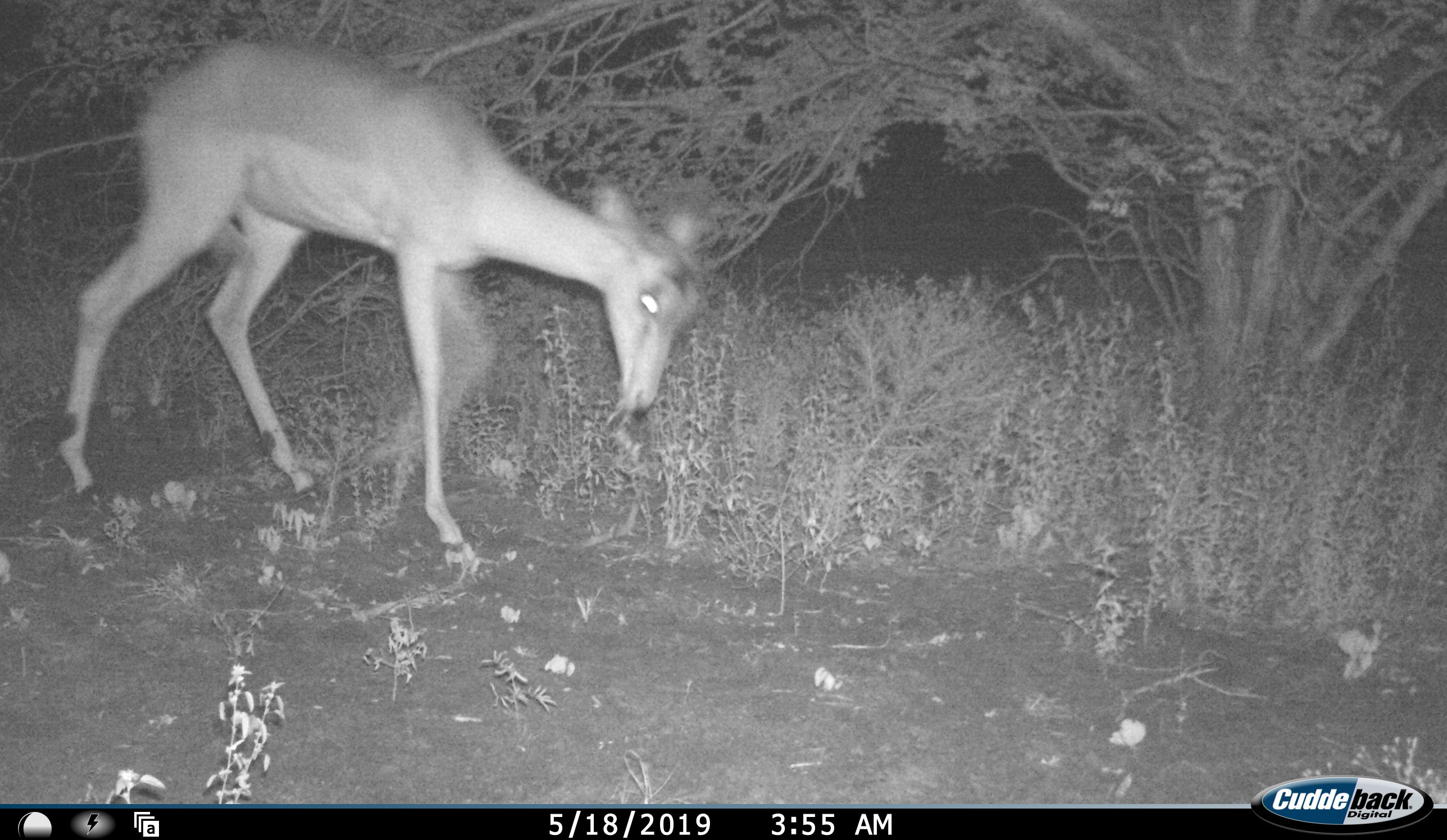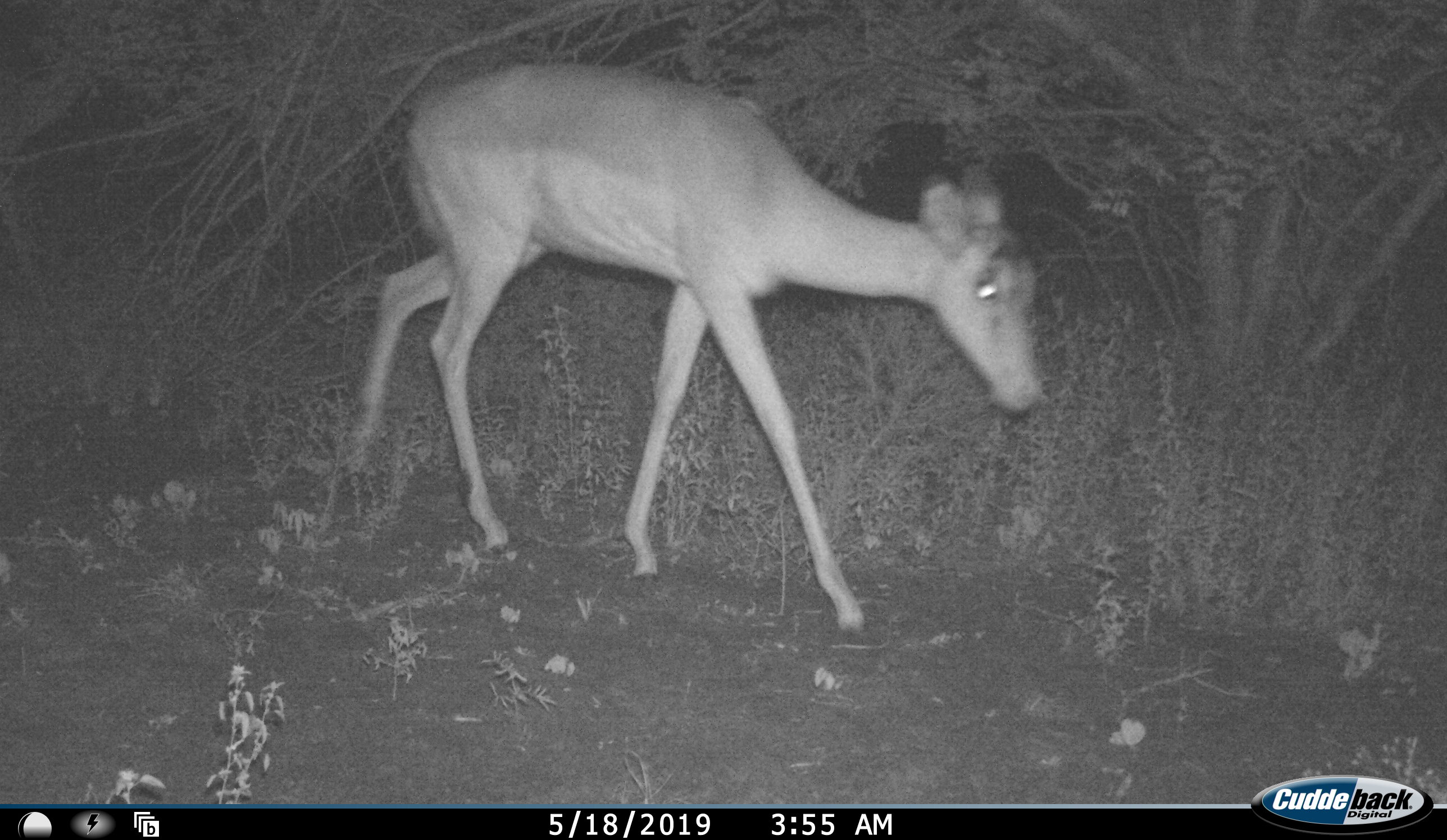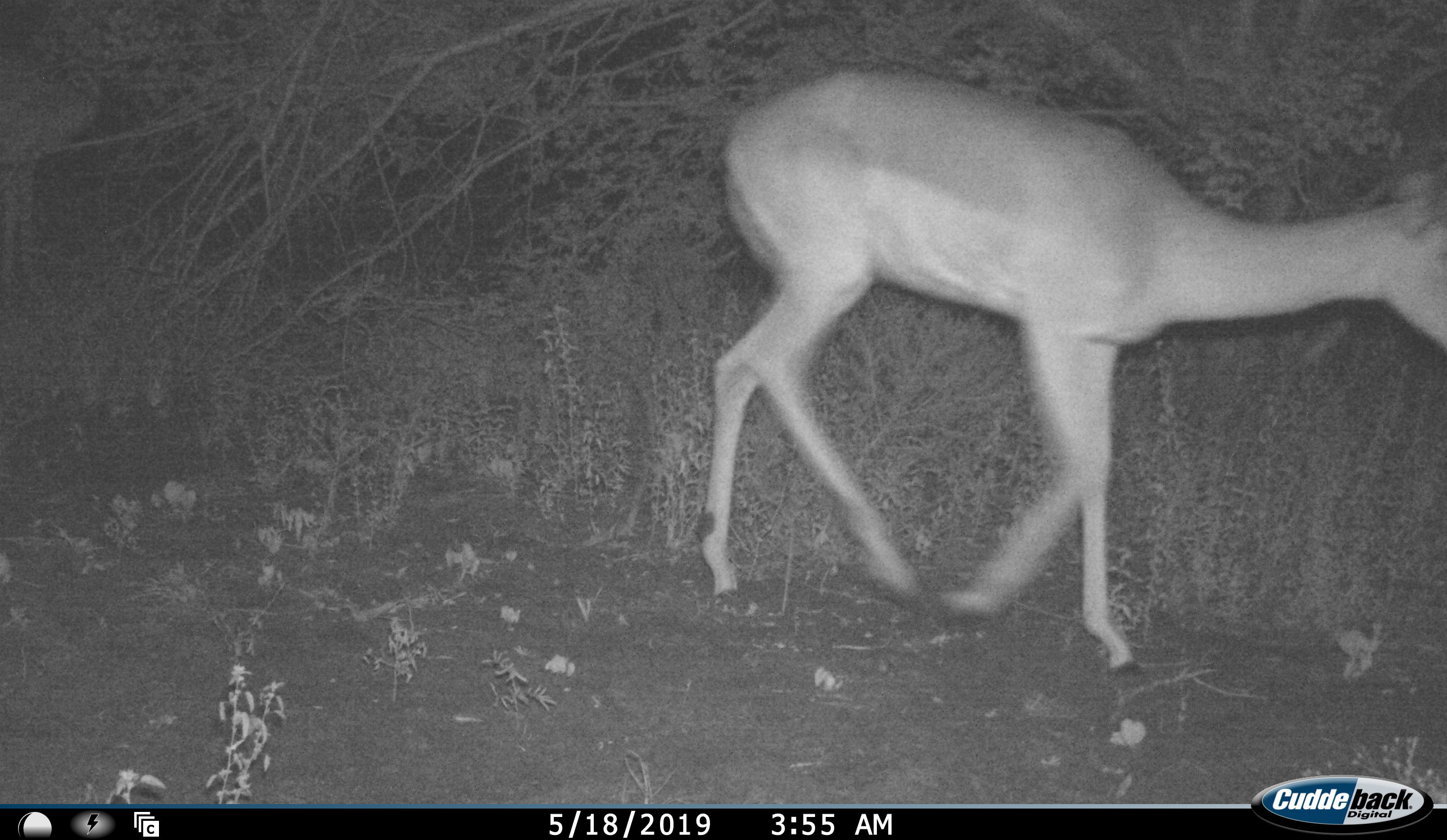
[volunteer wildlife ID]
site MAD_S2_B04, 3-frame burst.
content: unidentified animal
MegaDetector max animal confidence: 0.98